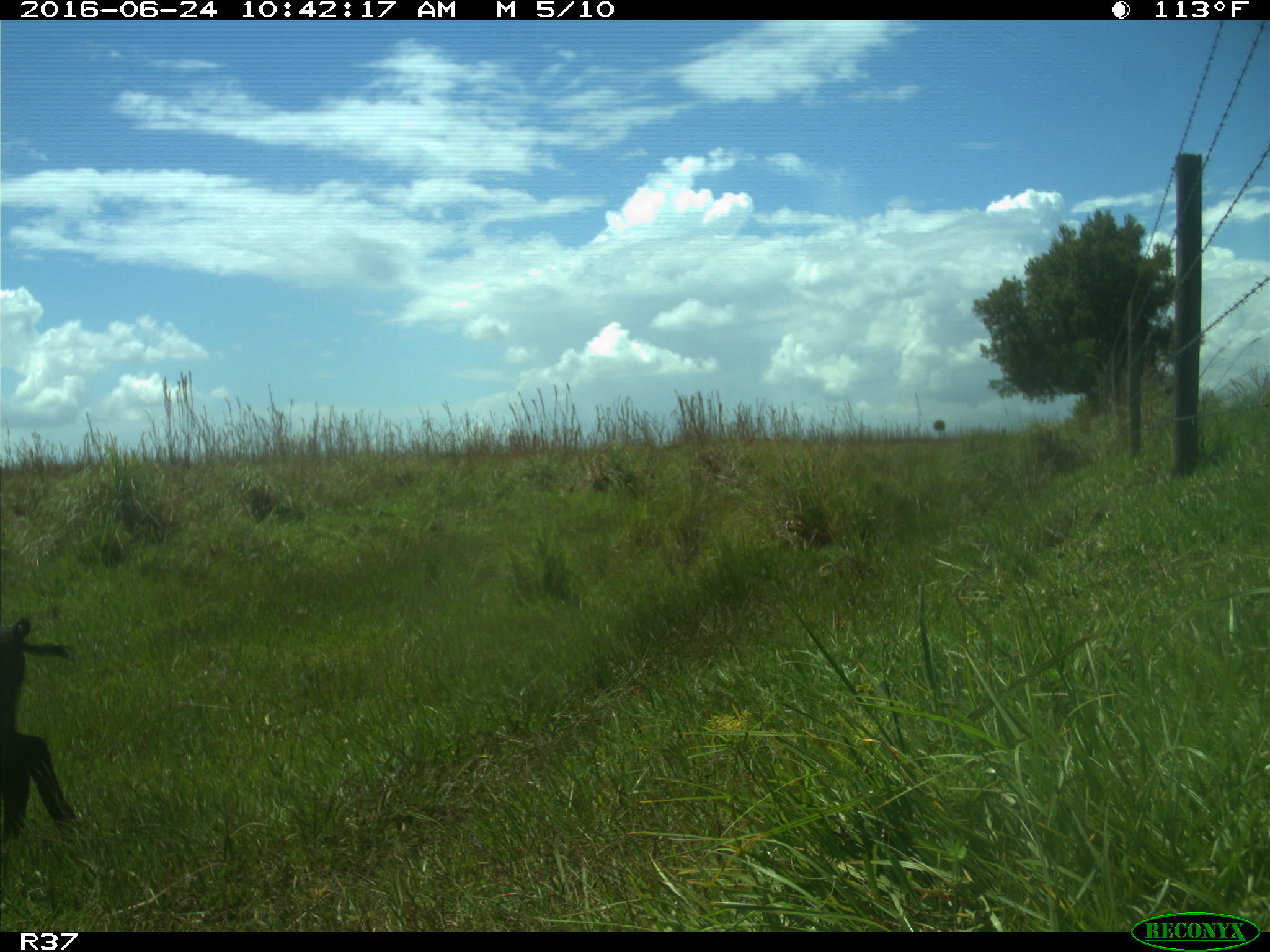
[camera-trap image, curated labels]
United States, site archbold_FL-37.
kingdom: Animalia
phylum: Chordata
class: Mammalia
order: Artiodactyla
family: Suidae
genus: Sus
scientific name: Sus scrofa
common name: wild boar